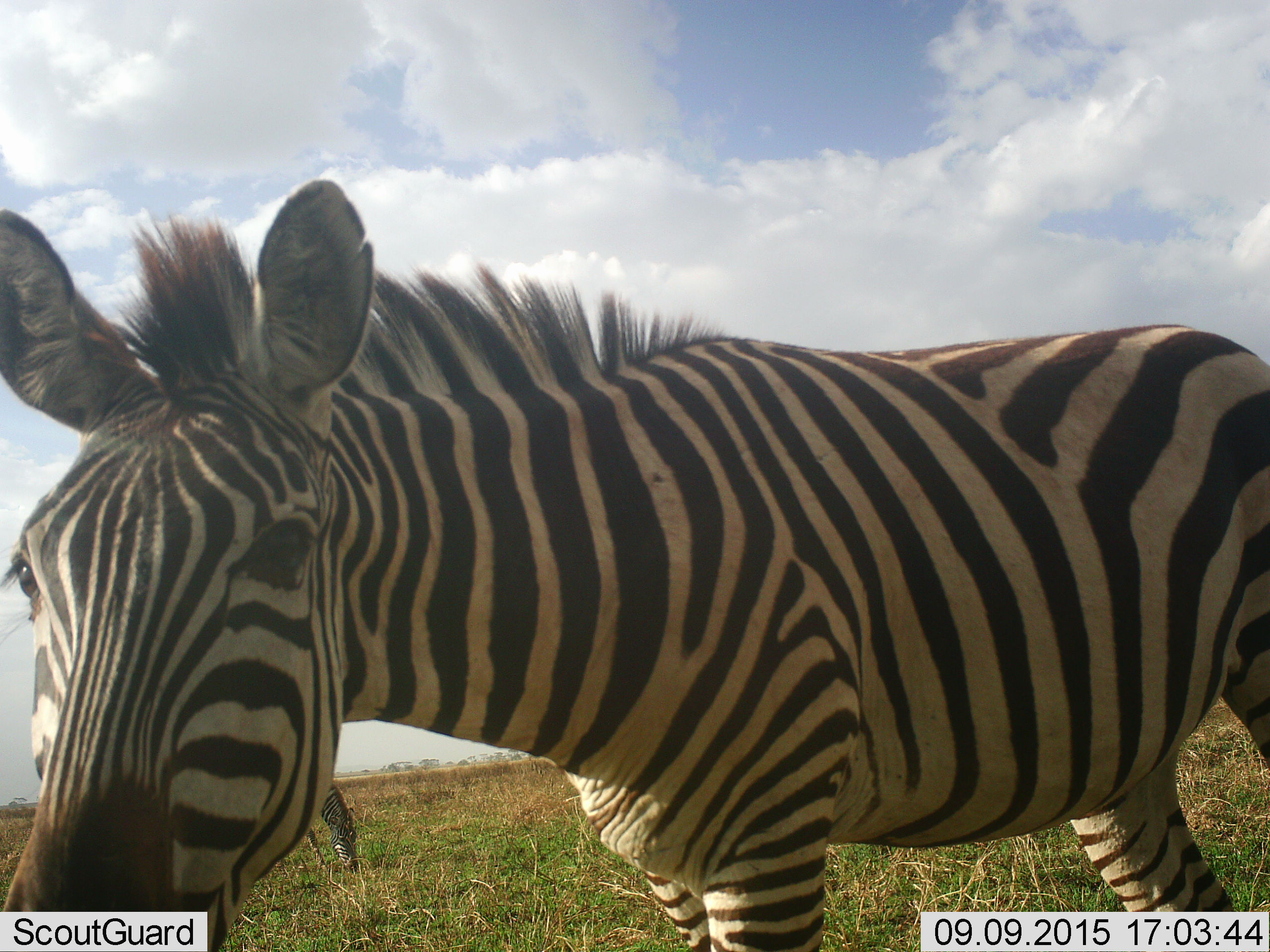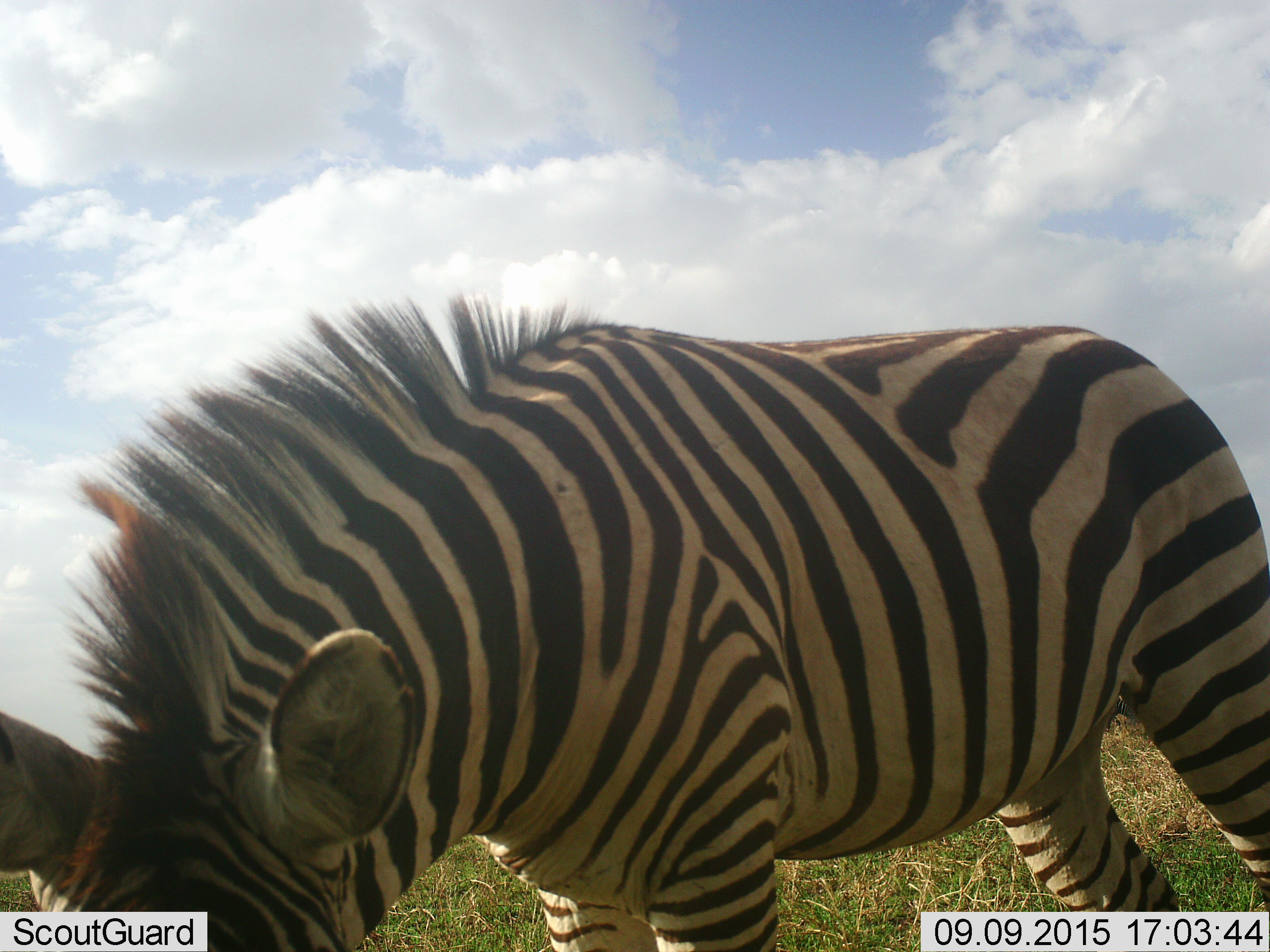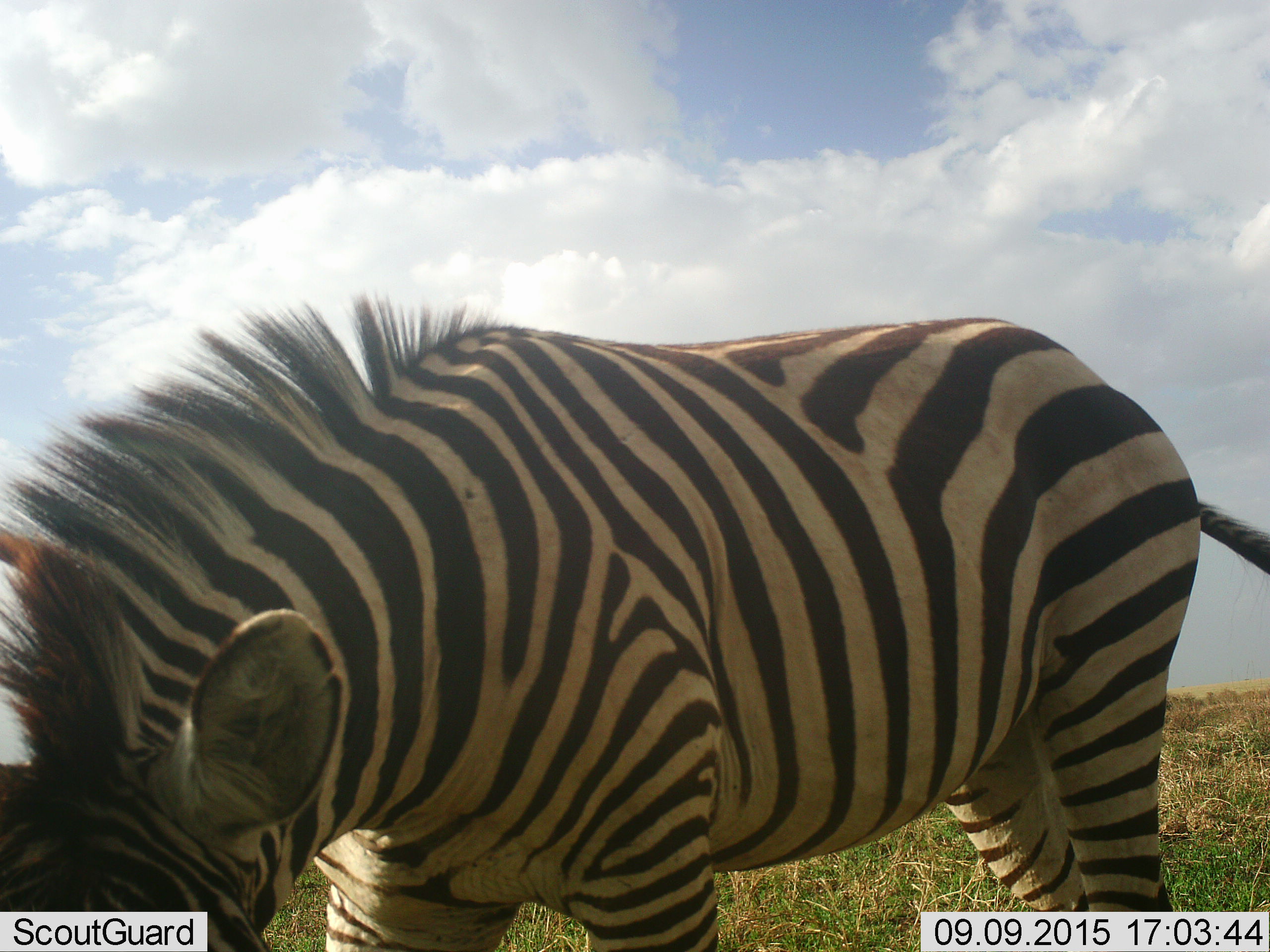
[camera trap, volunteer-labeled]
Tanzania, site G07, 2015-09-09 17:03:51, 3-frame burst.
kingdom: Animalia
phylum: Chordata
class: Mammalia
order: Perissodactyla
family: Equidae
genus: Equus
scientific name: Equus quagga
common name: plains zebra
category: zebra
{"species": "zebra (plains zebra) (Equus quagga)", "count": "2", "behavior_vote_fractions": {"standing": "60%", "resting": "0%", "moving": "20%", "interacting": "10%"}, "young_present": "0%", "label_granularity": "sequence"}